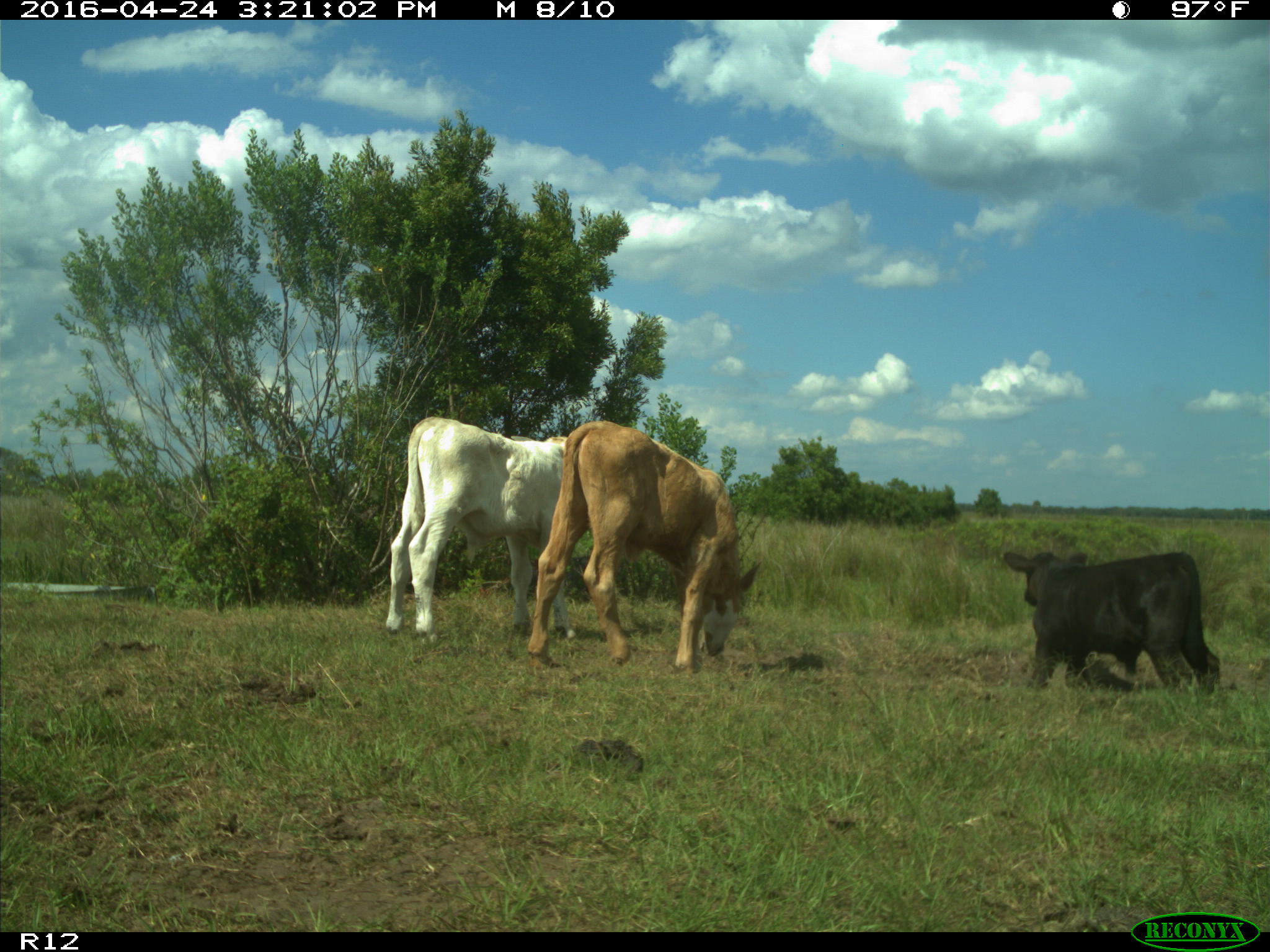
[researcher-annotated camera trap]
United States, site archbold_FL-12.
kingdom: Animalia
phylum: Chordata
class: Mammalia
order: Artiodactyla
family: Bovidae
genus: Bos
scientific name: Bos taurus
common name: domestic cow